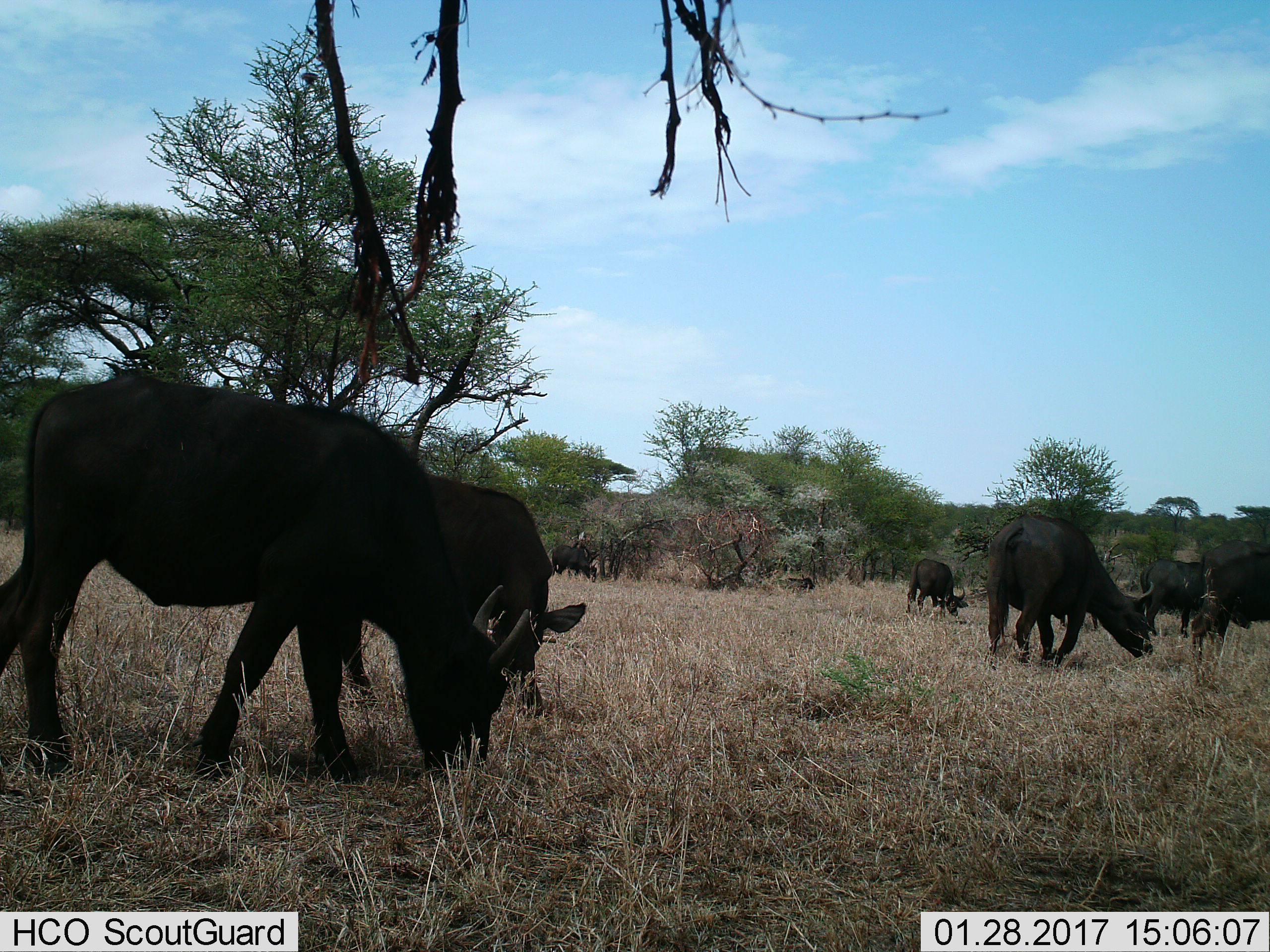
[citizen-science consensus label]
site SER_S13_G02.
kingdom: Animalia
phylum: Chordata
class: Mammalia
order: Artiodactyla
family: Bovidae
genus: Syncerus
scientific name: Syncerus caffer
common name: african buffalo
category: buffalo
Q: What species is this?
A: Buffalo (african buffalo) (Syncerus caffer).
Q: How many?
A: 7.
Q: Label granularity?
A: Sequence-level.